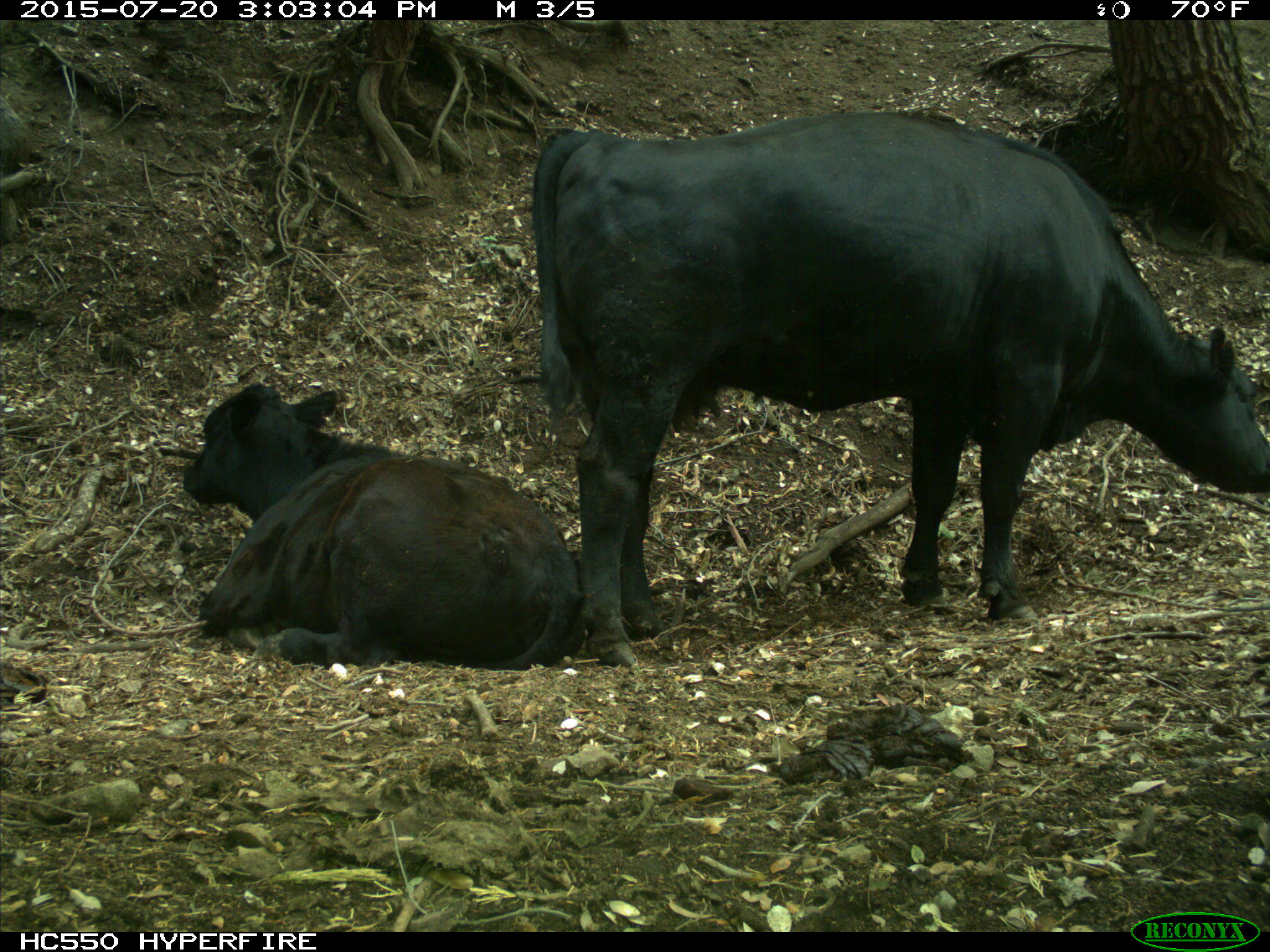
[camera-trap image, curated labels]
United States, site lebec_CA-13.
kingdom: Animalia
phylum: Chordata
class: Mammalia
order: Artiodactyla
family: Bovidae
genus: Bos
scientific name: Bos taurus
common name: domestic cow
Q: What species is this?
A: Bos taurus (domestic cow).